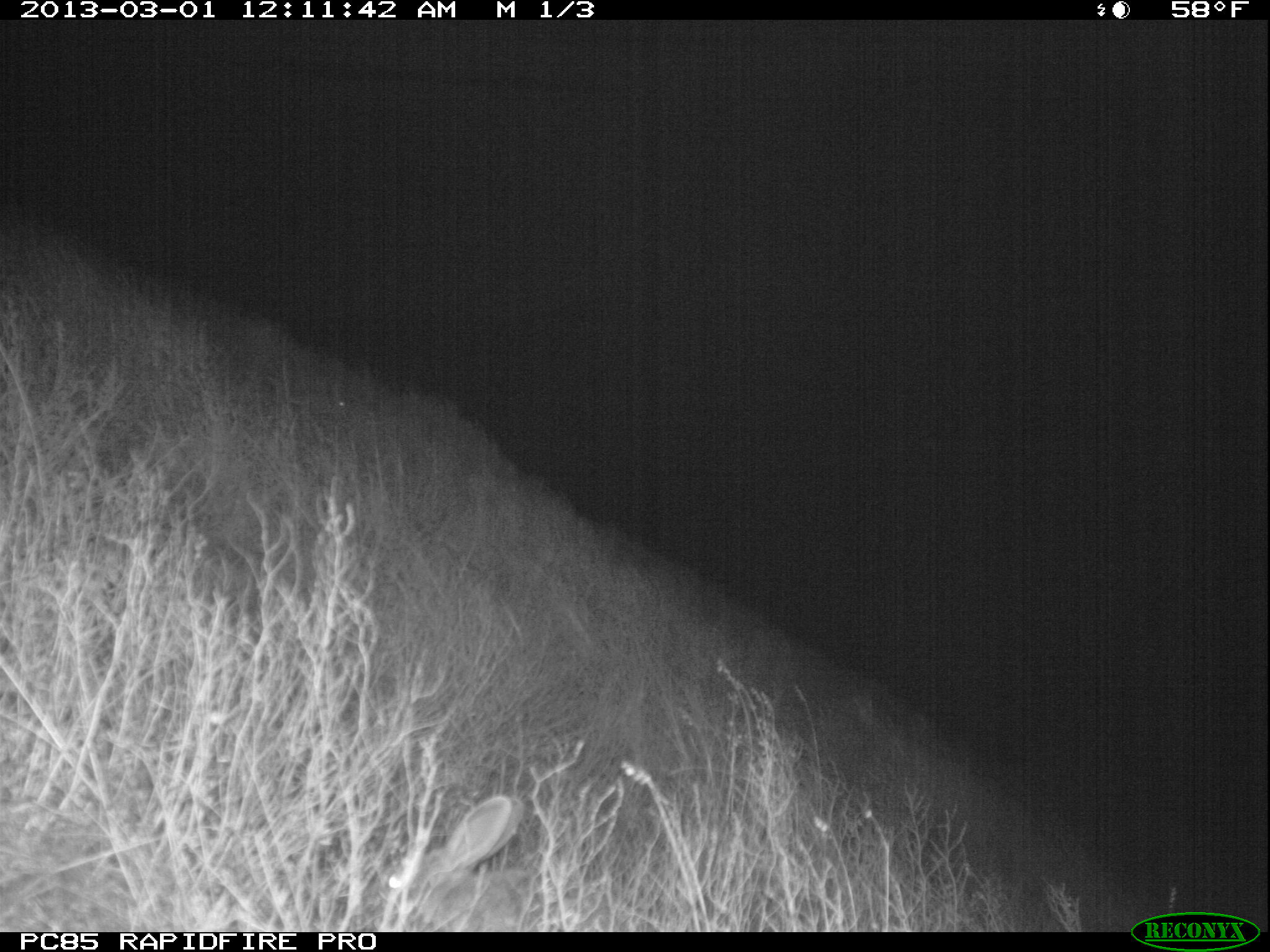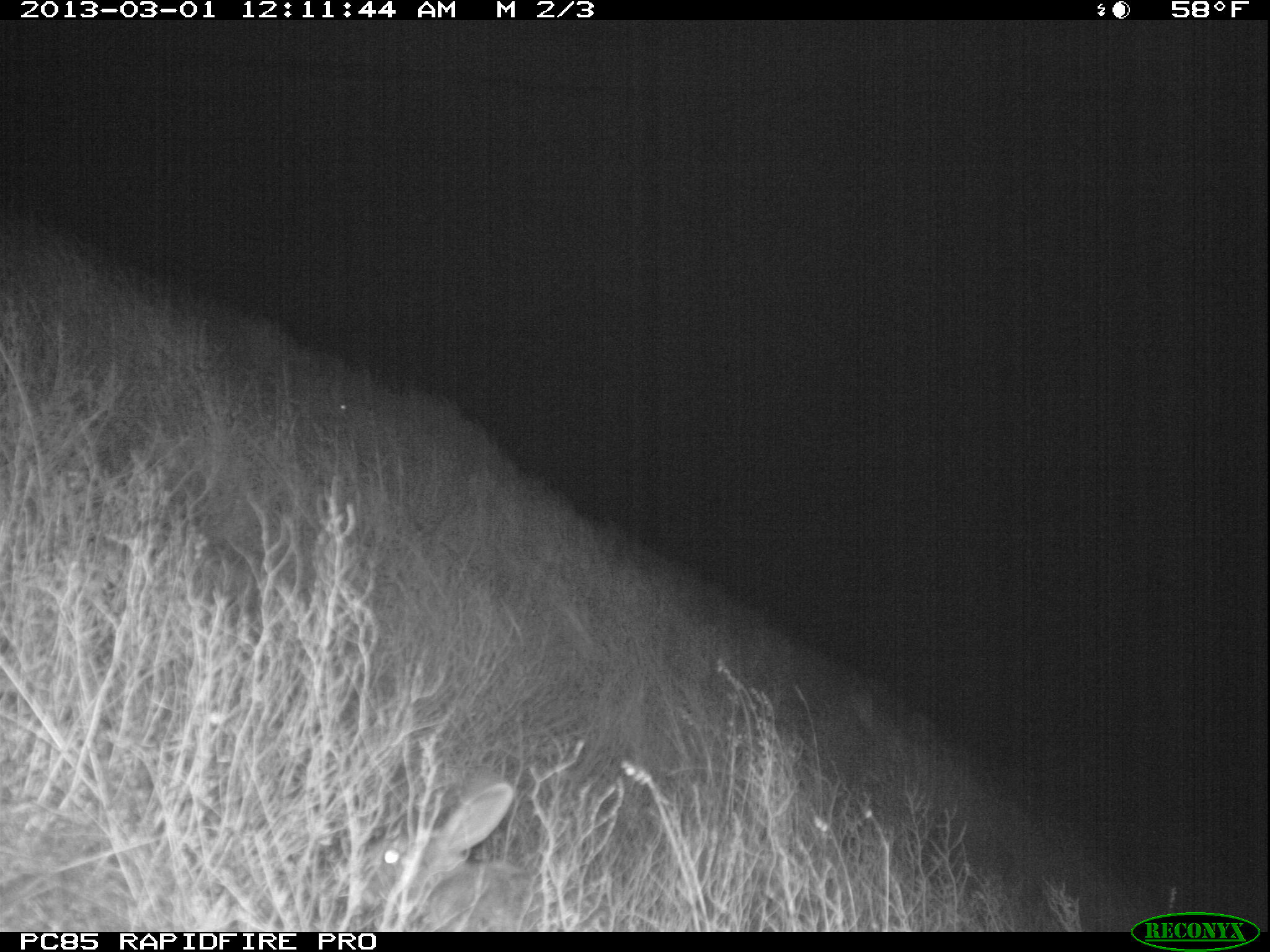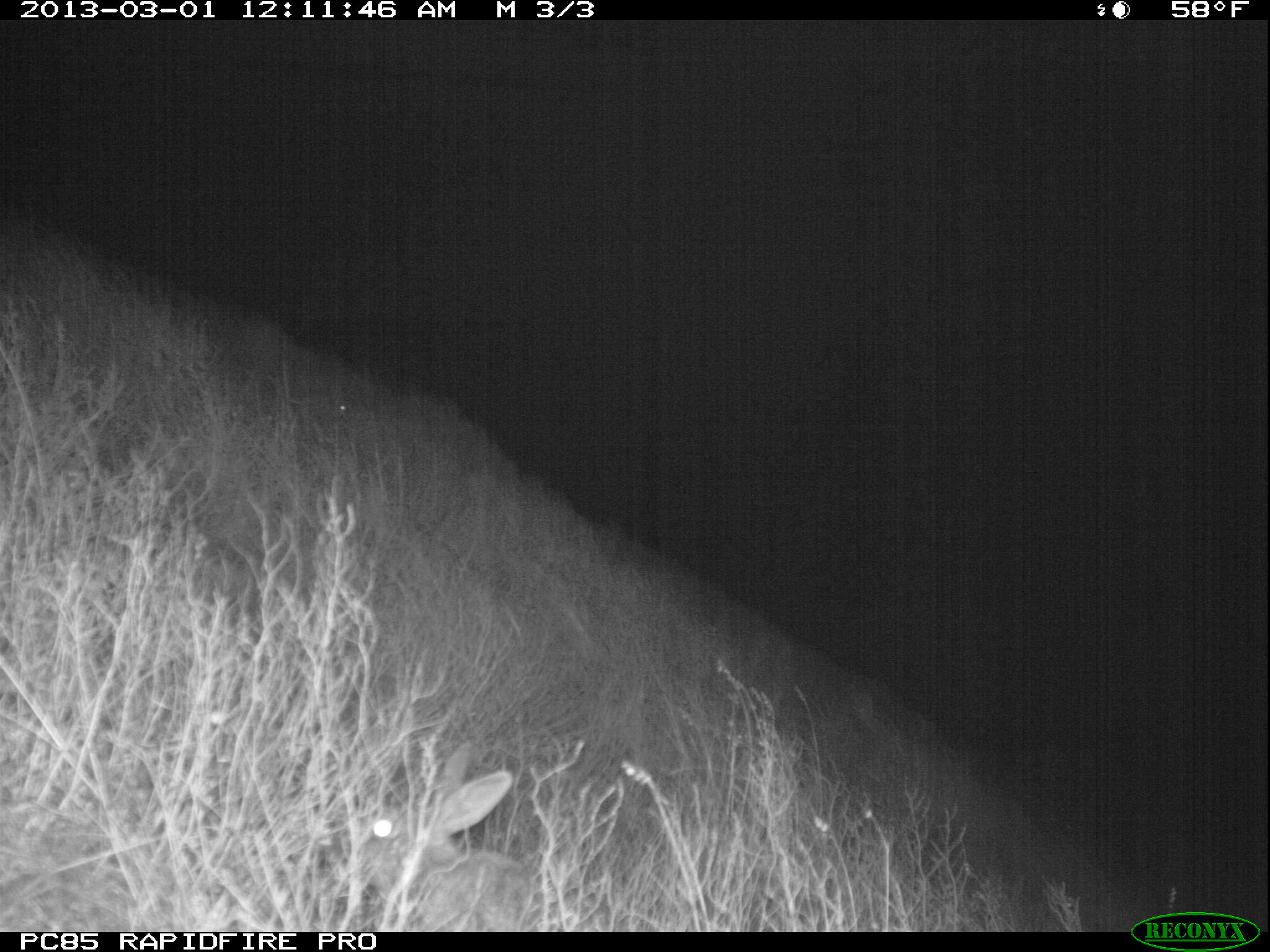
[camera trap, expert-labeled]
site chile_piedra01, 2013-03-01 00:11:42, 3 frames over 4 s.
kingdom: Animalia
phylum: Chordata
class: Mammalia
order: Lagomorpha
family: Leporidae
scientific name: Leporidae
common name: rabbits and hares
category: rabbit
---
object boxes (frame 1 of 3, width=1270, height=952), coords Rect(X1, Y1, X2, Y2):
rabbit: Rect(370, 791, 523, 925); Rect(307, 379, 348, 420)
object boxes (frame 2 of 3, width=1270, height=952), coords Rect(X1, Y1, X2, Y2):
rabbit: Rect(349, 774, 539, 929); Rect(303, 376, 350, 425)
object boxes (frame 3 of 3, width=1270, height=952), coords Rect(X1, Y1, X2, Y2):
rabbit: Rect(332, 742, 549, 928); Rect(321, 381, 357, 424)